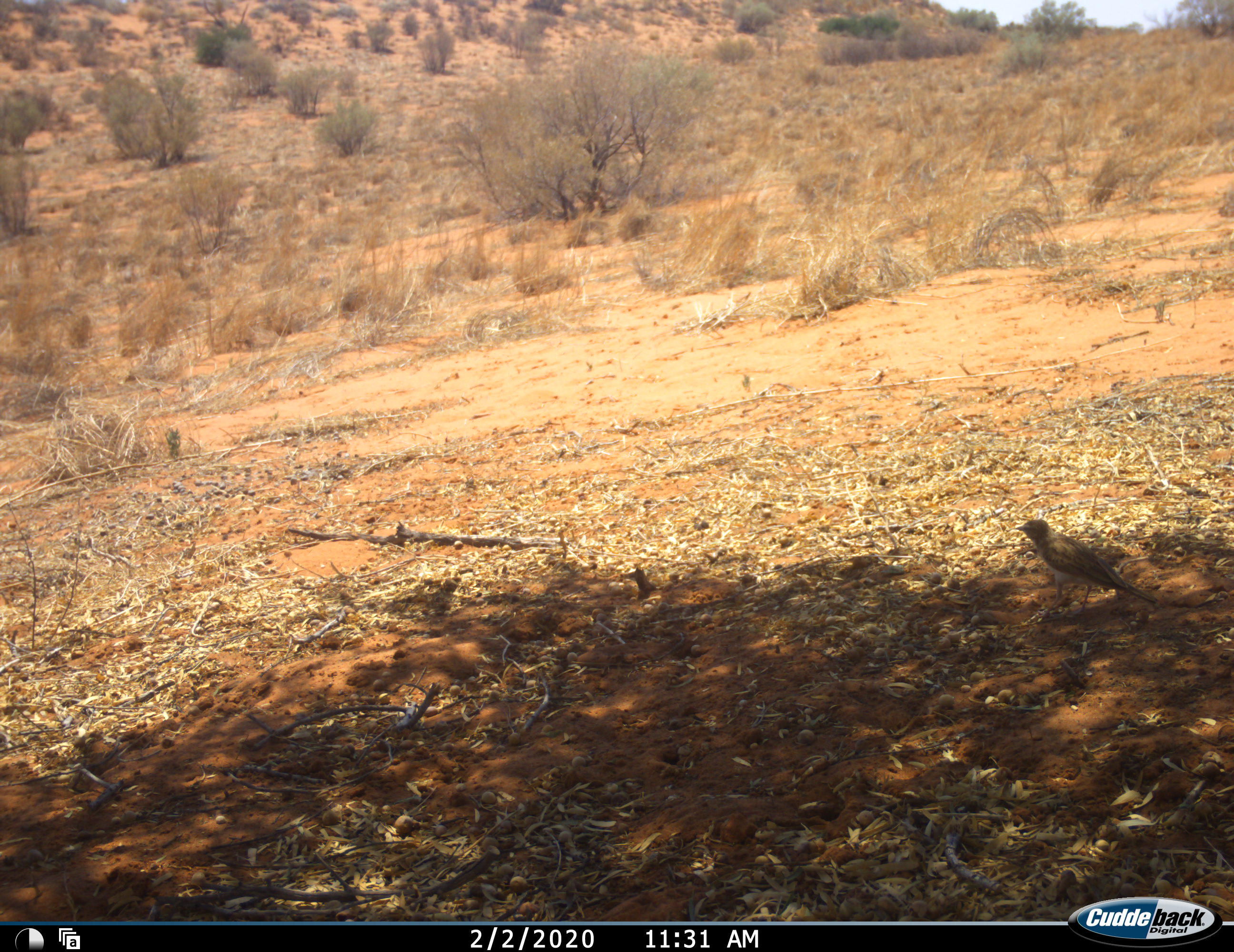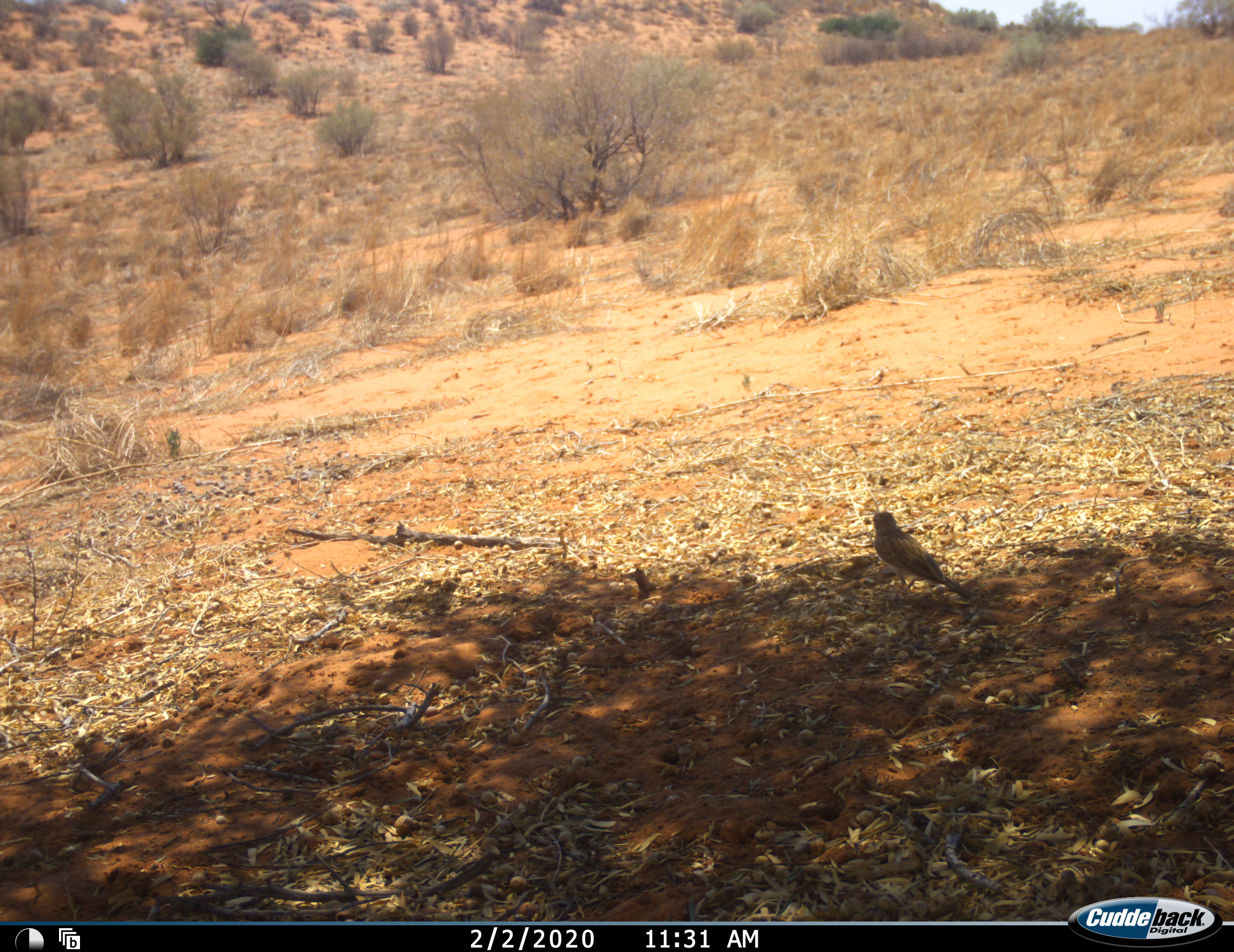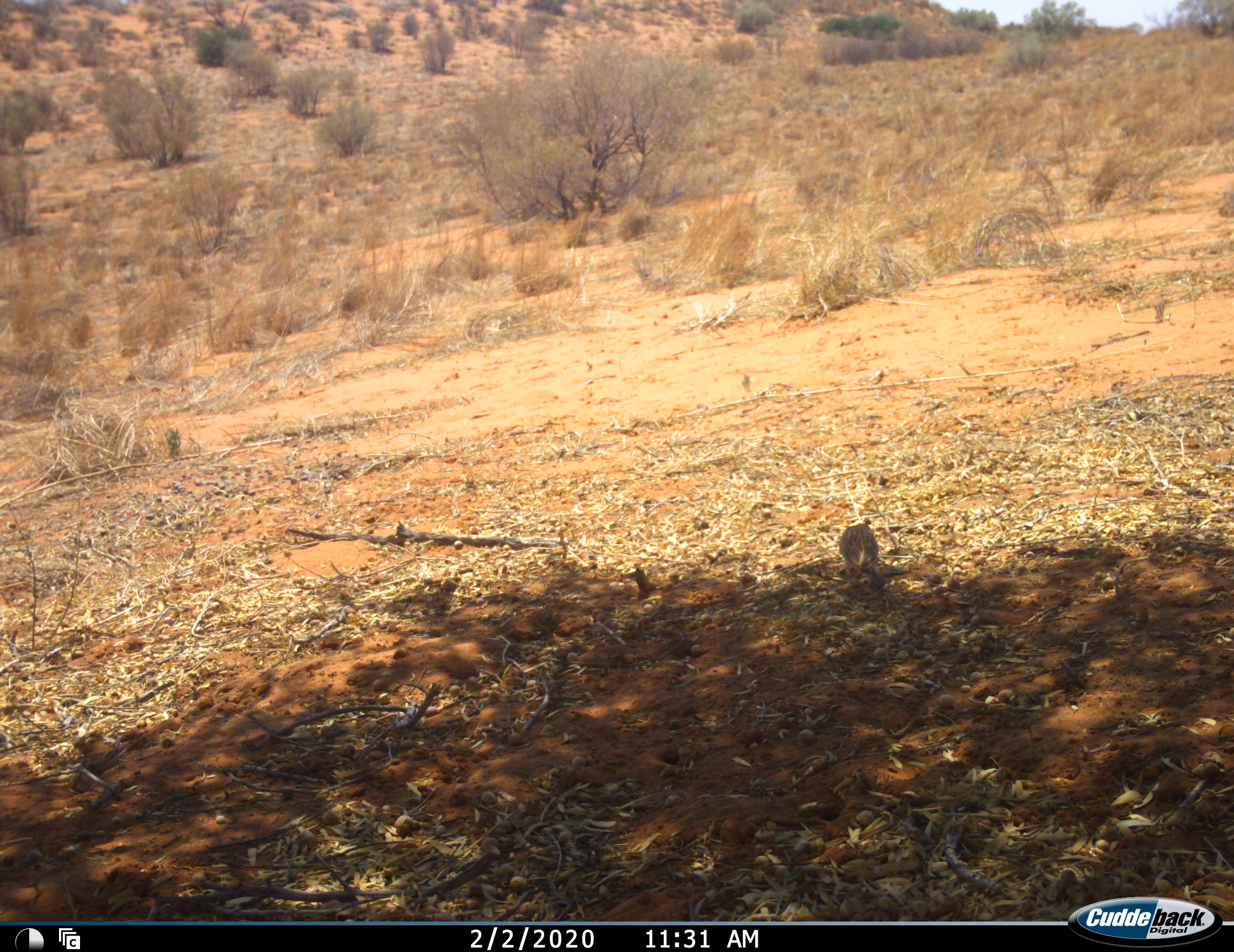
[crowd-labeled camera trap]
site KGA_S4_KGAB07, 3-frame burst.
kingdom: Animalia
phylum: Chordata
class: Aves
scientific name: Aves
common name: bird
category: birdother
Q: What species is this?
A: Birdother (bird) (Aves).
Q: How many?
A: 1.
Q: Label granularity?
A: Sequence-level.